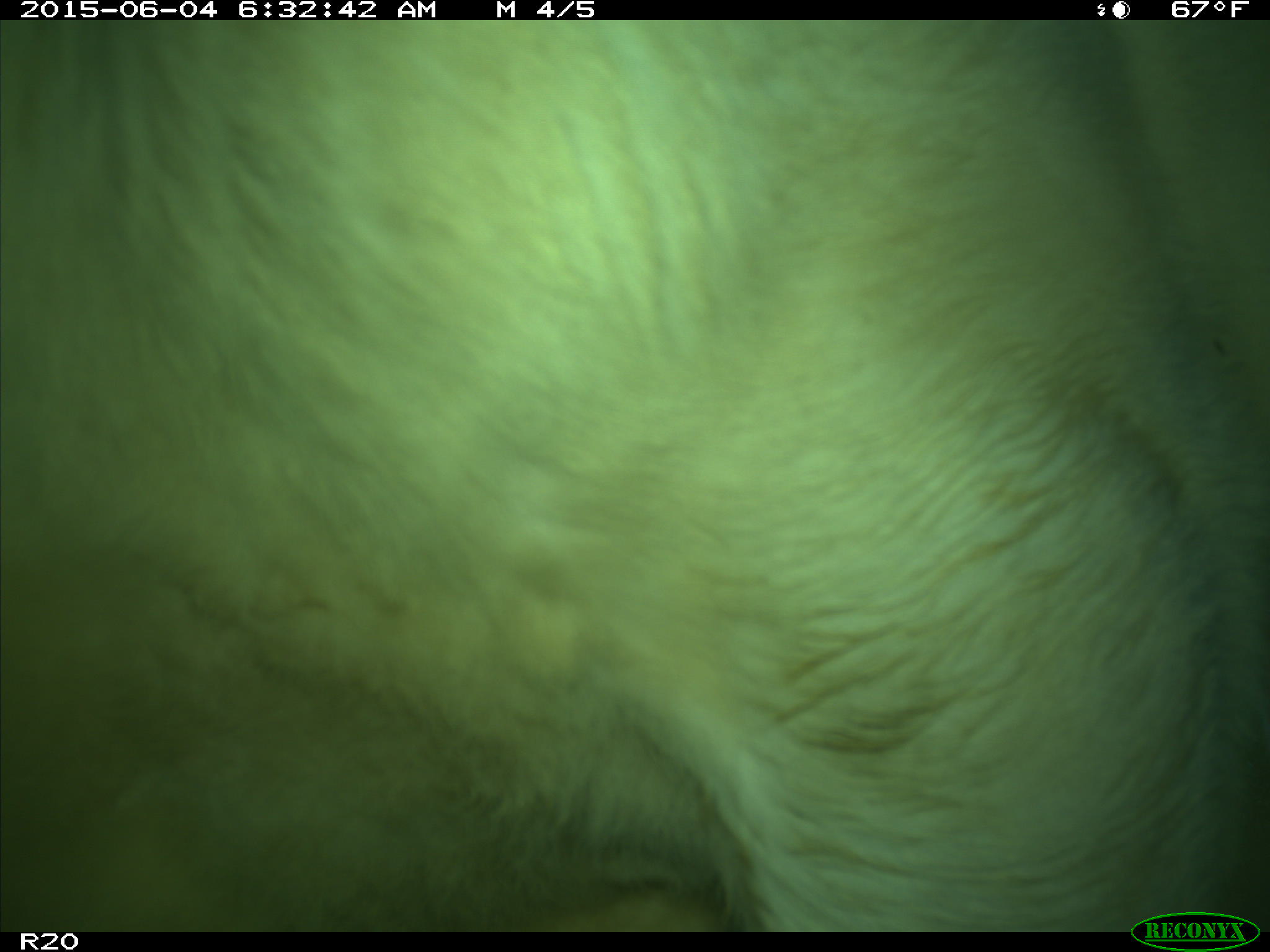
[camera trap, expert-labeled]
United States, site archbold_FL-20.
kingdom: Animalia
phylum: Chordata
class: Mammalia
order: Artiodactyla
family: Bovidae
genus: Bos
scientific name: Bos taurus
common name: domestic cow